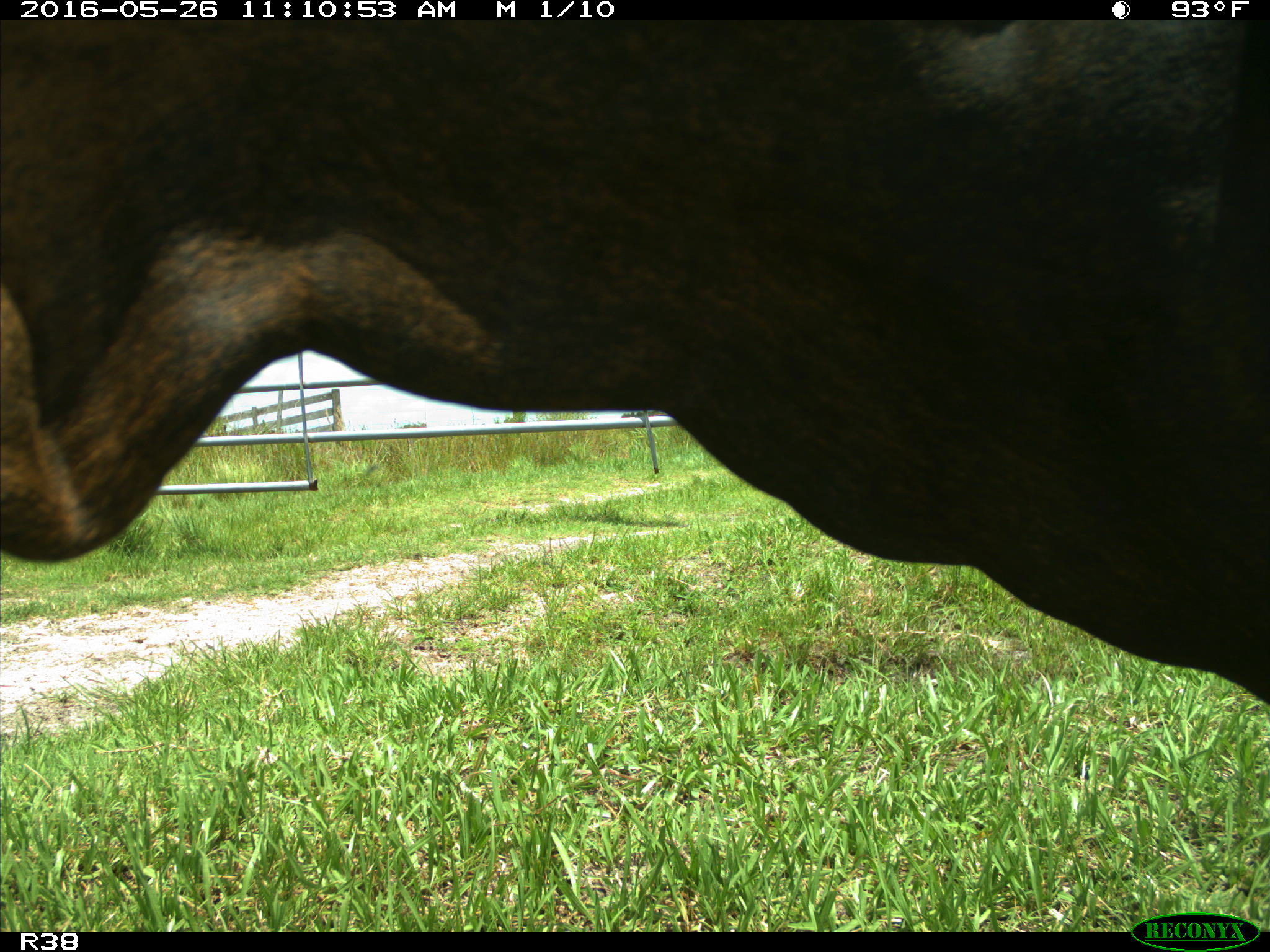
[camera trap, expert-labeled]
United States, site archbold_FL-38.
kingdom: Animalia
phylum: Chordata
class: Mammalia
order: Artiodactyla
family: Bovidae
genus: Bos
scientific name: Bos taurus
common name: domestic cow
Bos taurus (domestic cow).